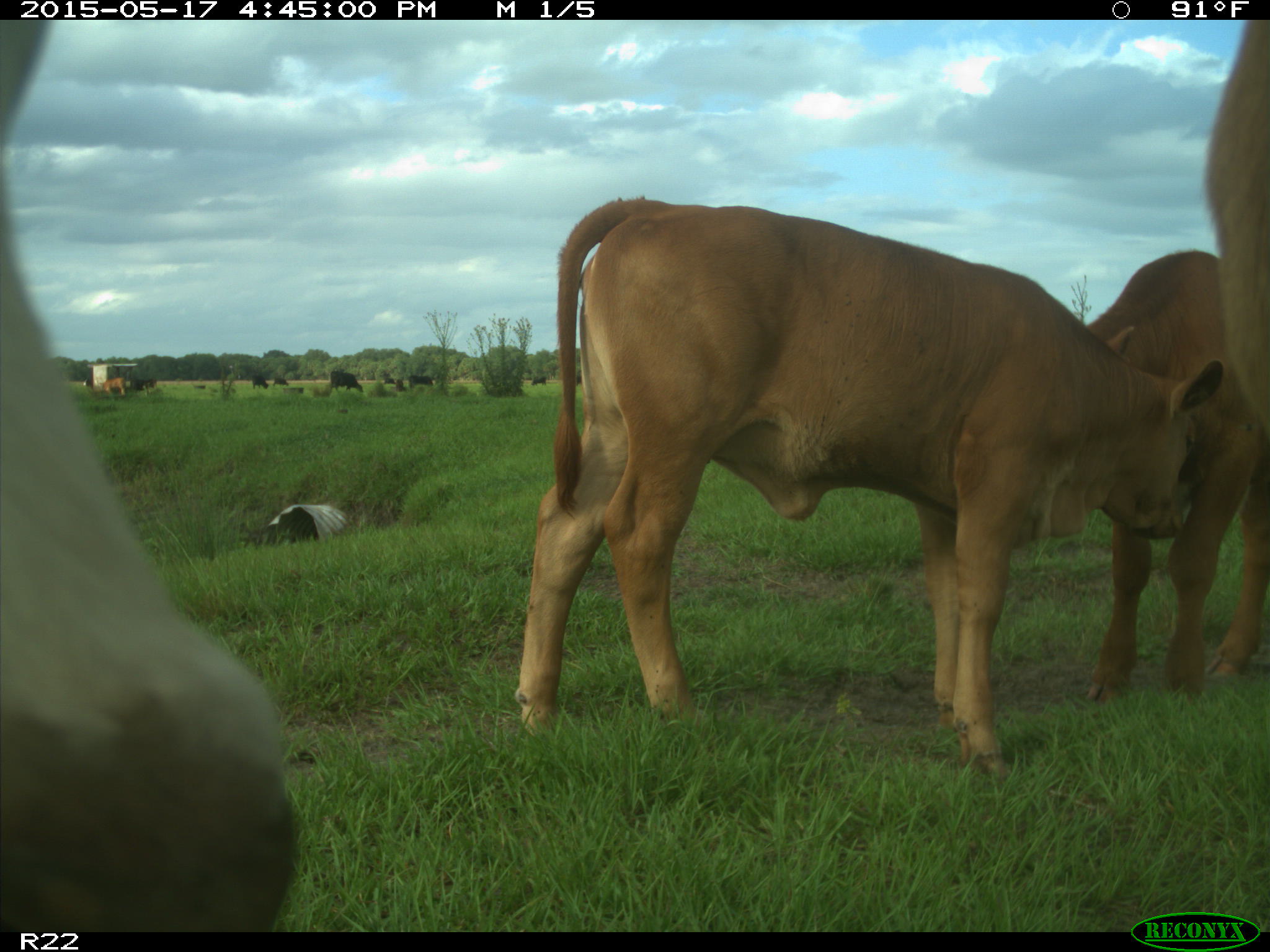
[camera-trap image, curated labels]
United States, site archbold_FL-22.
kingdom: Animalia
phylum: Chordata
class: Mammalia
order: Artiodactyla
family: Bovidae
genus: Bos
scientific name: Bos taurus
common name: domestic cow